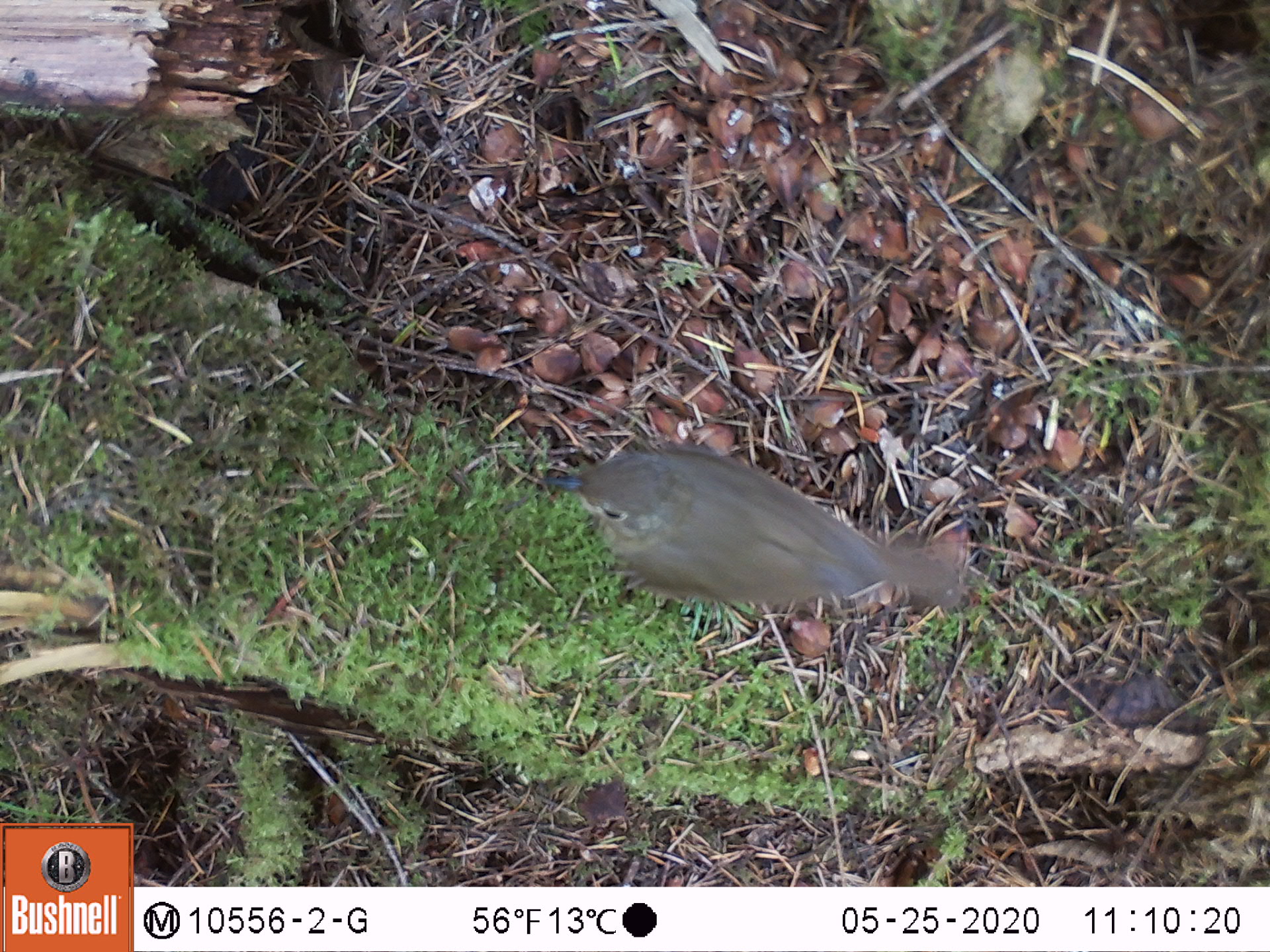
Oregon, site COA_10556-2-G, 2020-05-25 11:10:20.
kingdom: Animalia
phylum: Chordata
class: Aves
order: Passeriformes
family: Turdidae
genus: Catharus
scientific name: Catharus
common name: brown thrushes and nightingale-thrushes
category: catharus species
Catharus species (brown thrushes and nightingale-thrushes) (Catharus).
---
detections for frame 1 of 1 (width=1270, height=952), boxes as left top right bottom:
catharus species: 542 442 966 614